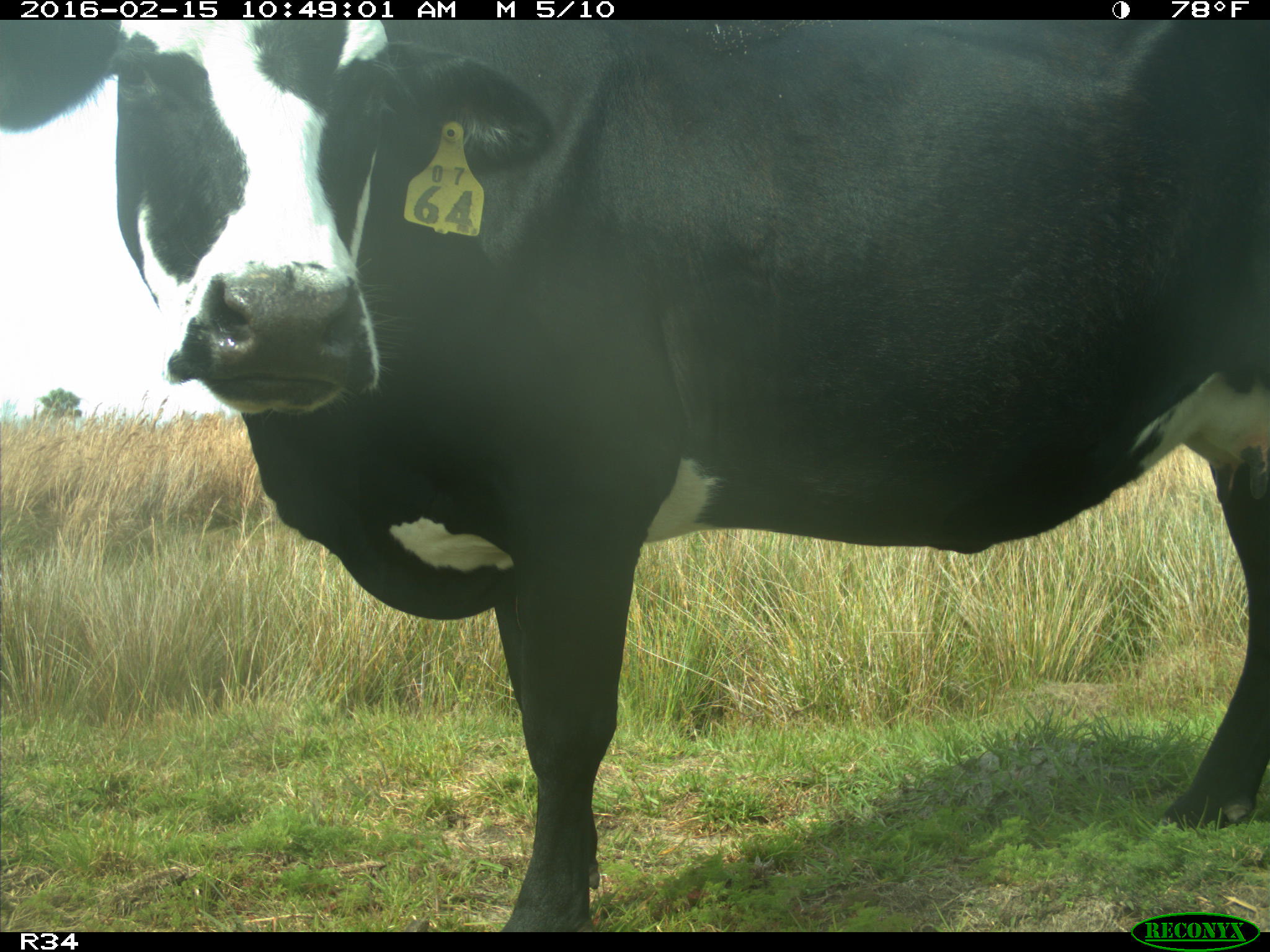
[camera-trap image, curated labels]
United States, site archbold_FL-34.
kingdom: Animalia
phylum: Chordata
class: Mammalia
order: Artiodactyla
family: Bovidae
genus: Bos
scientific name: Bos taurus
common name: domestic cow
Bos taurus (domestic cow).